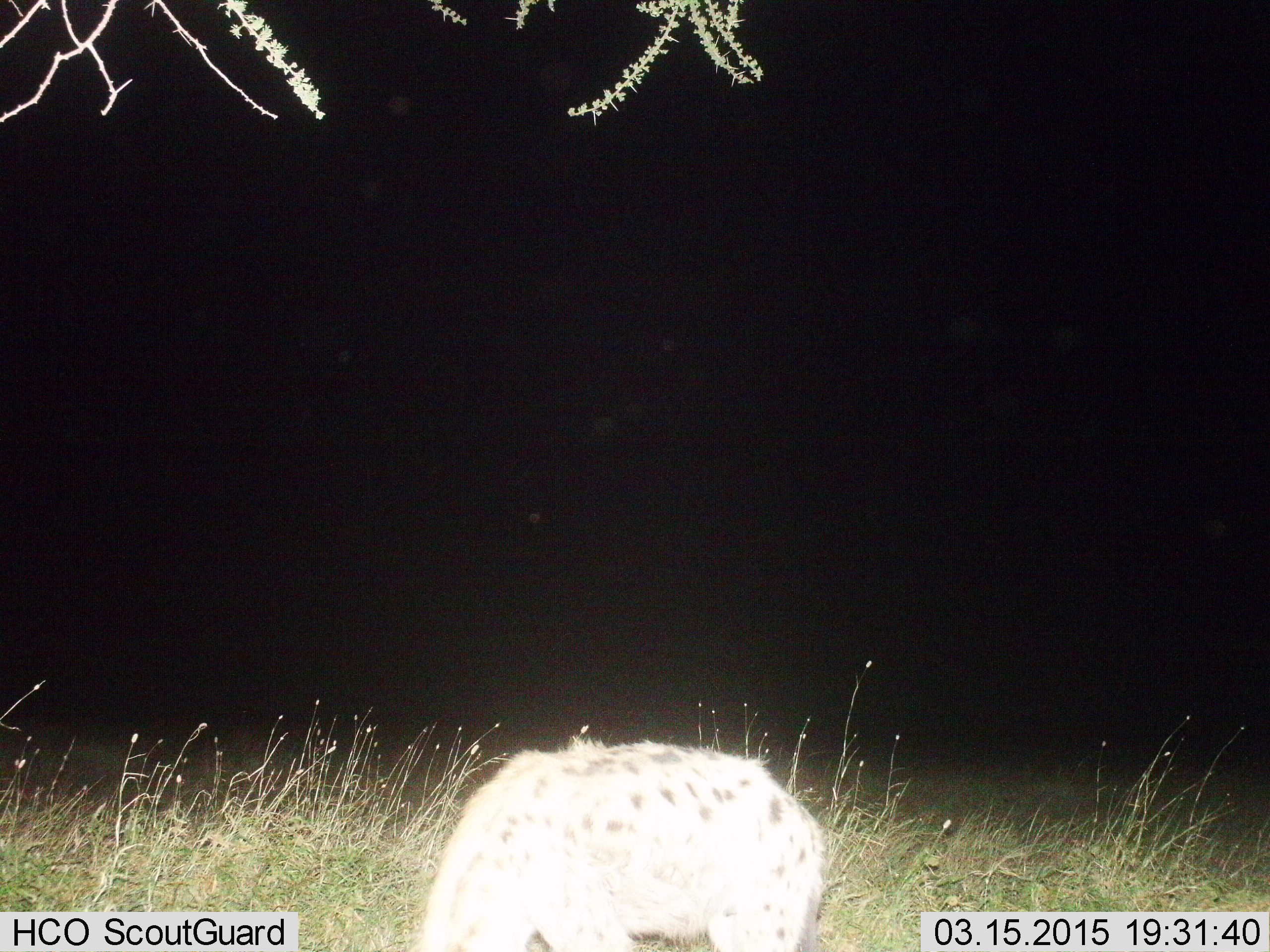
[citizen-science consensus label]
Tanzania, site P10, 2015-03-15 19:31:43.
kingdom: Animalia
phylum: Chordata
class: Mammalia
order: Carnivora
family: Hyaenidae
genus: Crocuta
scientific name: Crocuta crocuta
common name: spotted hyena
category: hyenaspotted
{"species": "hyenaspotted (spotted hyena) (Crocuta crocuta)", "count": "1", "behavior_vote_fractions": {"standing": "80%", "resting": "0%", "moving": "10%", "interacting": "0%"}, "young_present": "0%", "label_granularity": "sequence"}